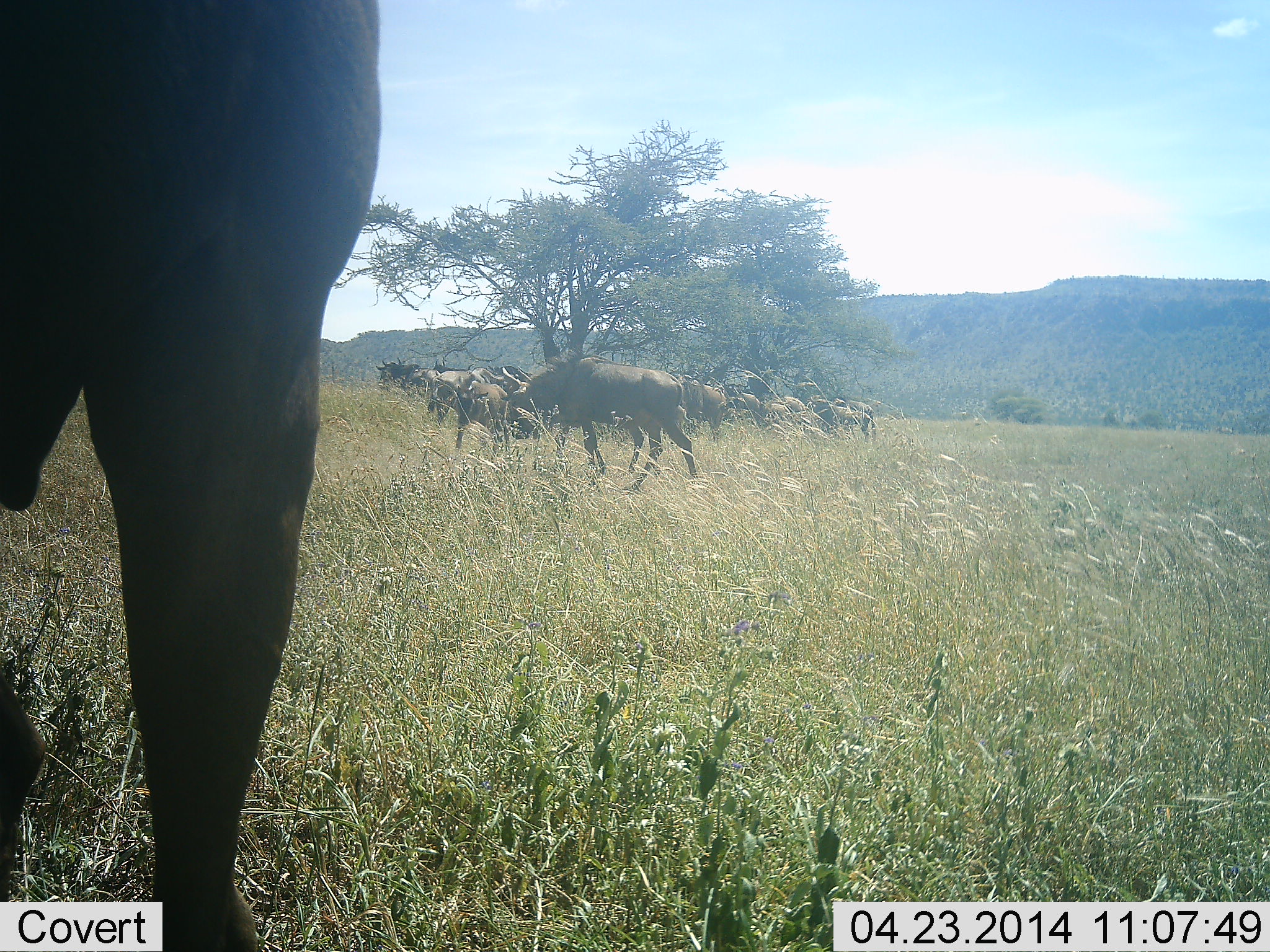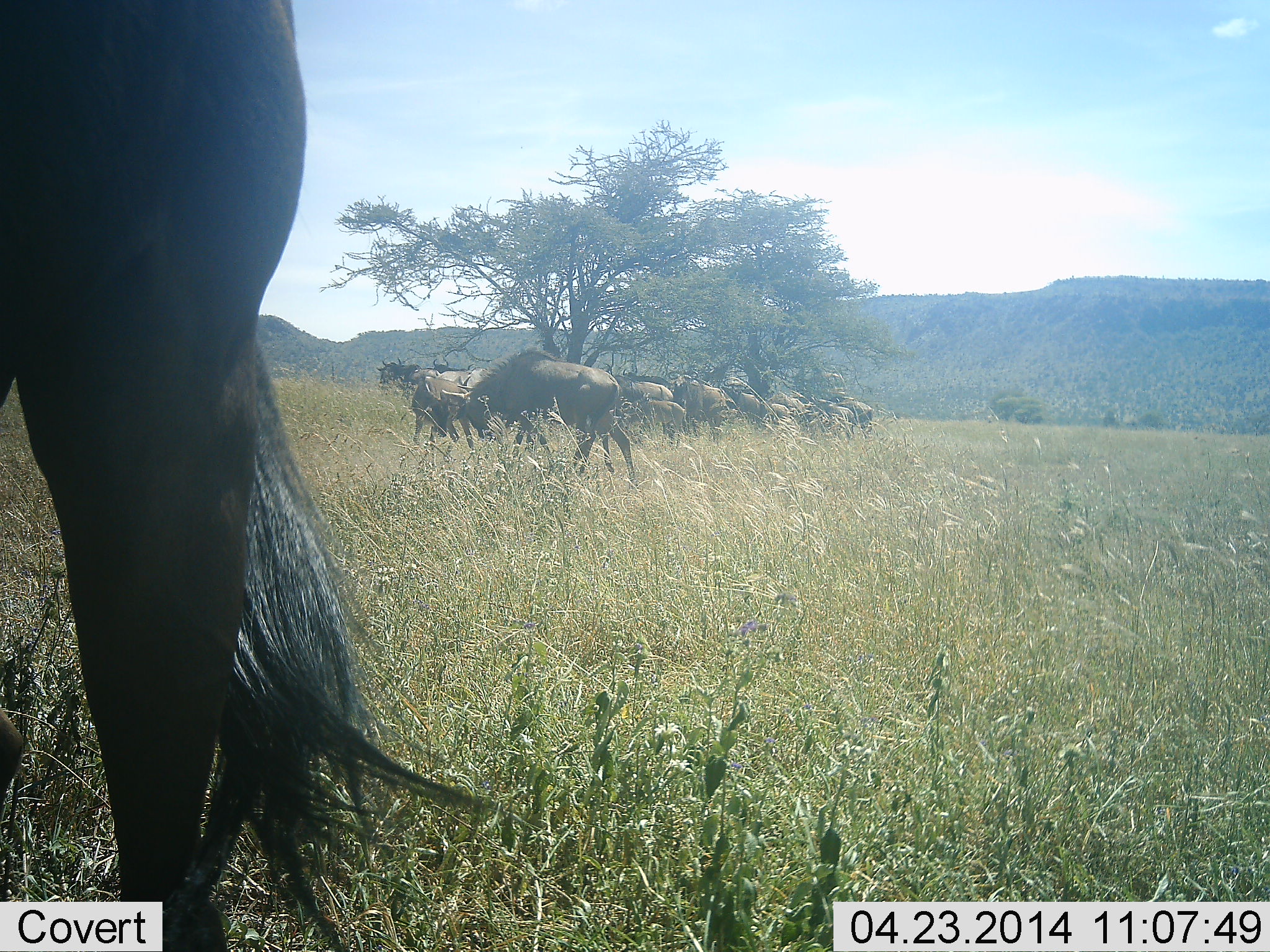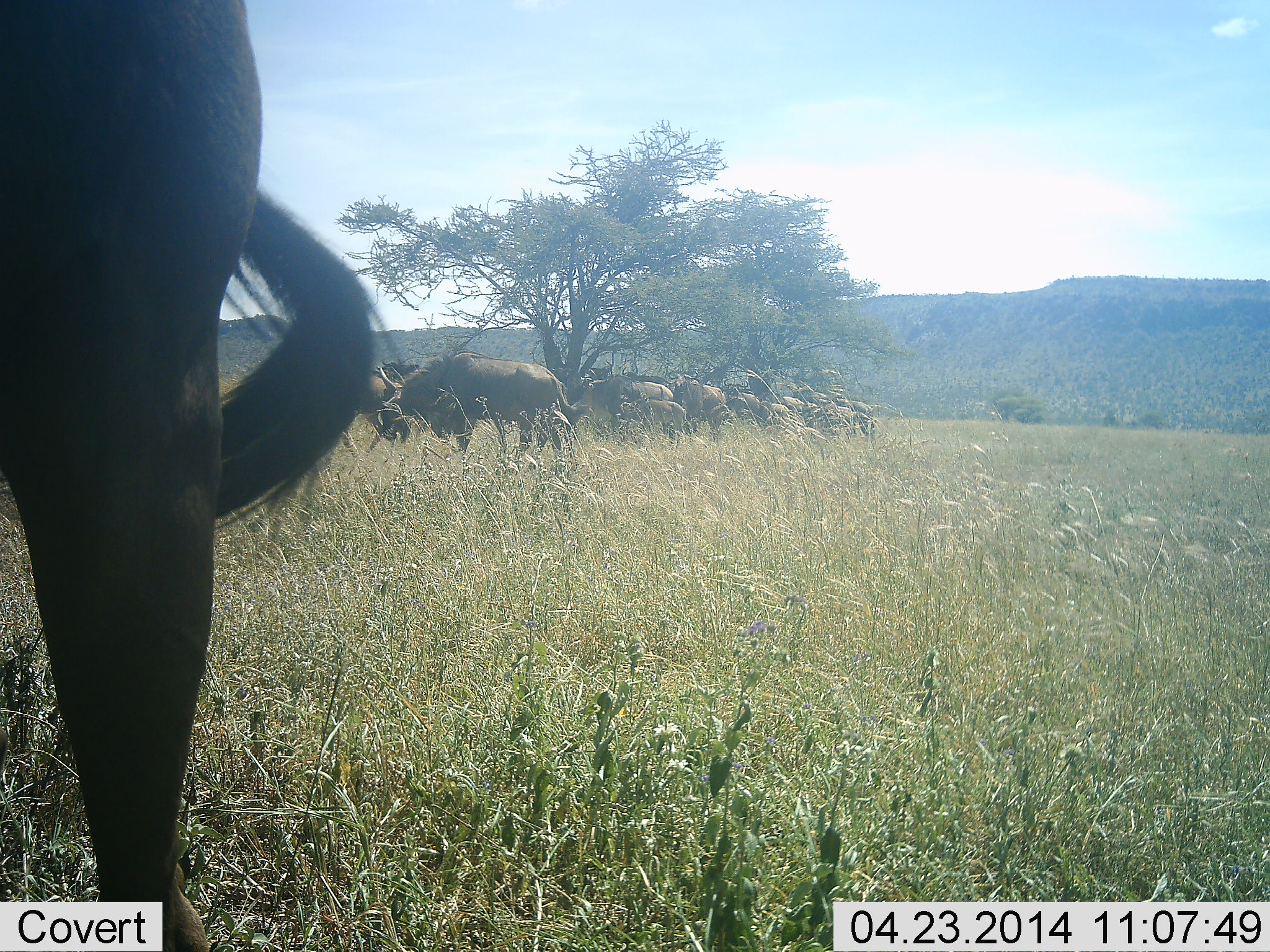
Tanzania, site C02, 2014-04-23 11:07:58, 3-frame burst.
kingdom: Animalia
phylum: Chordata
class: Mammalia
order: Artiodactyla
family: Bovidae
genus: Connochaetes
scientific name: Connochaetes taurinus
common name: blue wildebeest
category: wildebeest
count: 11-50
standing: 60%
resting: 0%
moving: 70%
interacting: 10%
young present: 20%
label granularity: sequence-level